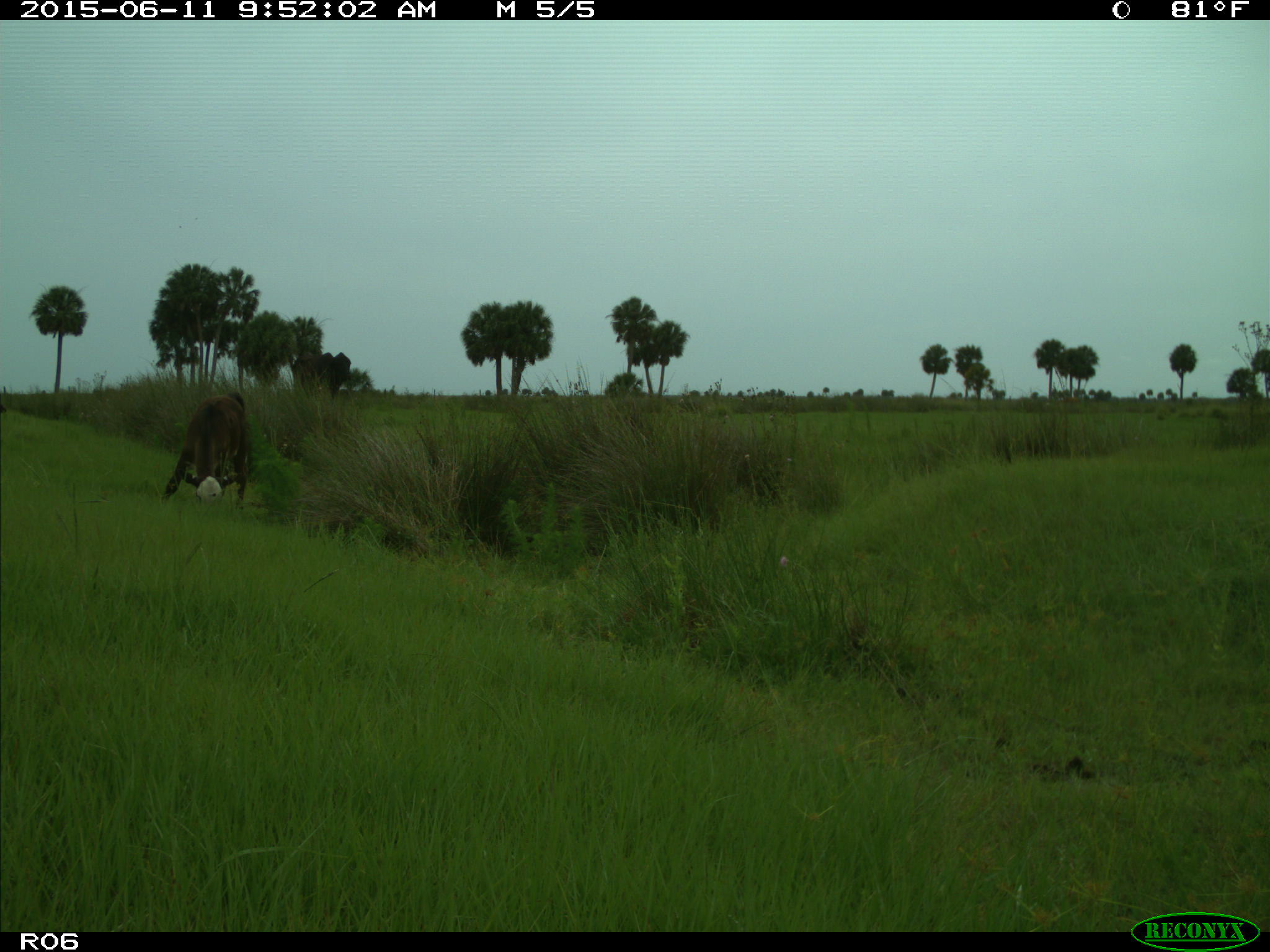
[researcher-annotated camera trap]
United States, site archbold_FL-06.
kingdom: Animalia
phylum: Chordata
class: Mammalia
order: Artiodactyla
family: Bovidae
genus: Bos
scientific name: Bos taurus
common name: domestic cow